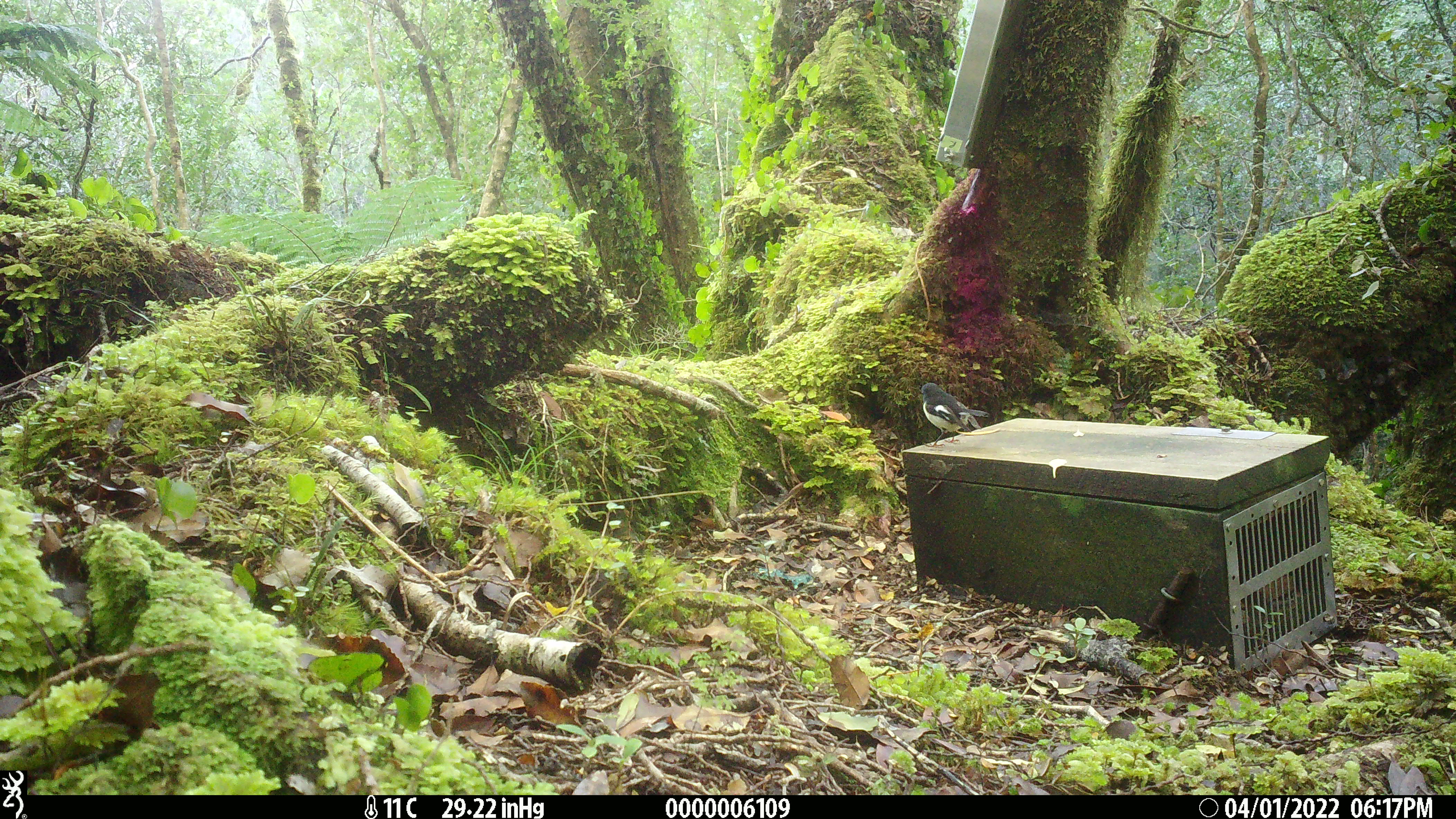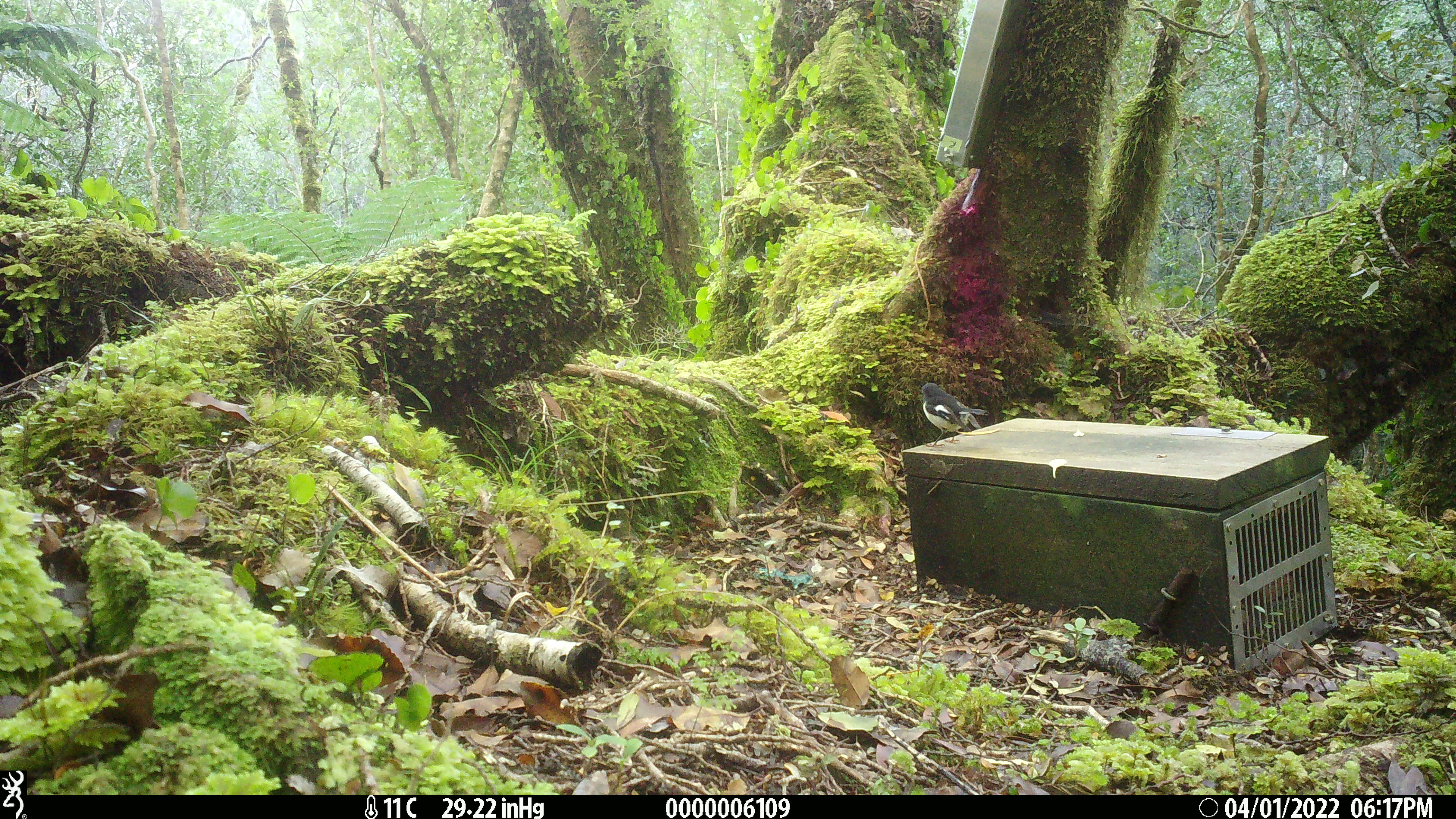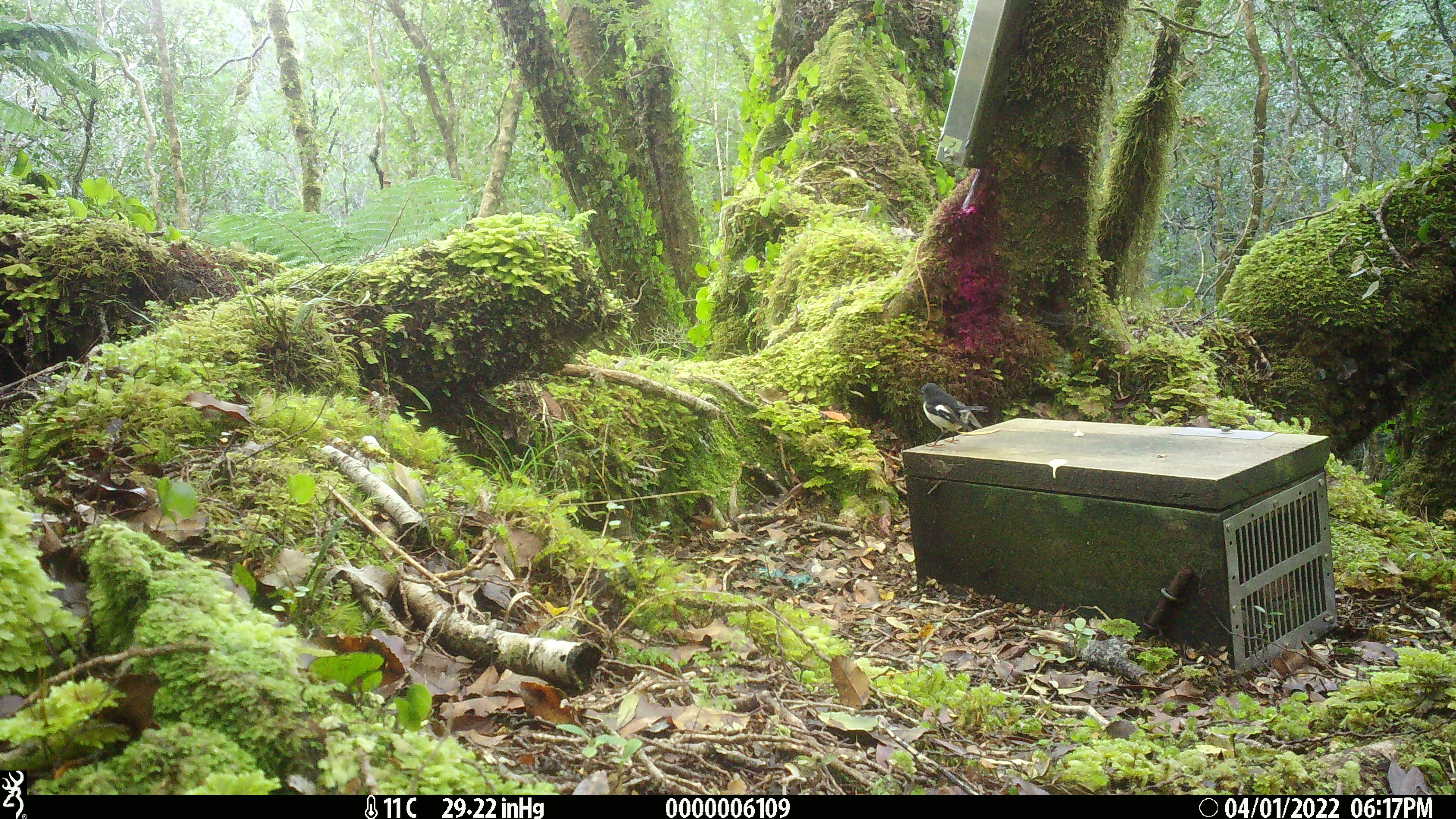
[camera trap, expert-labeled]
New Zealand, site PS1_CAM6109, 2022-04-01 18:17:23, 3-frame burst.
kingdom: Animalia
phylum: Chordata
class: Aves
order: Passeriformes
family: Petroicidae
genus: Petroica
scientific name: Petroica macrocephala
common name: tomtit